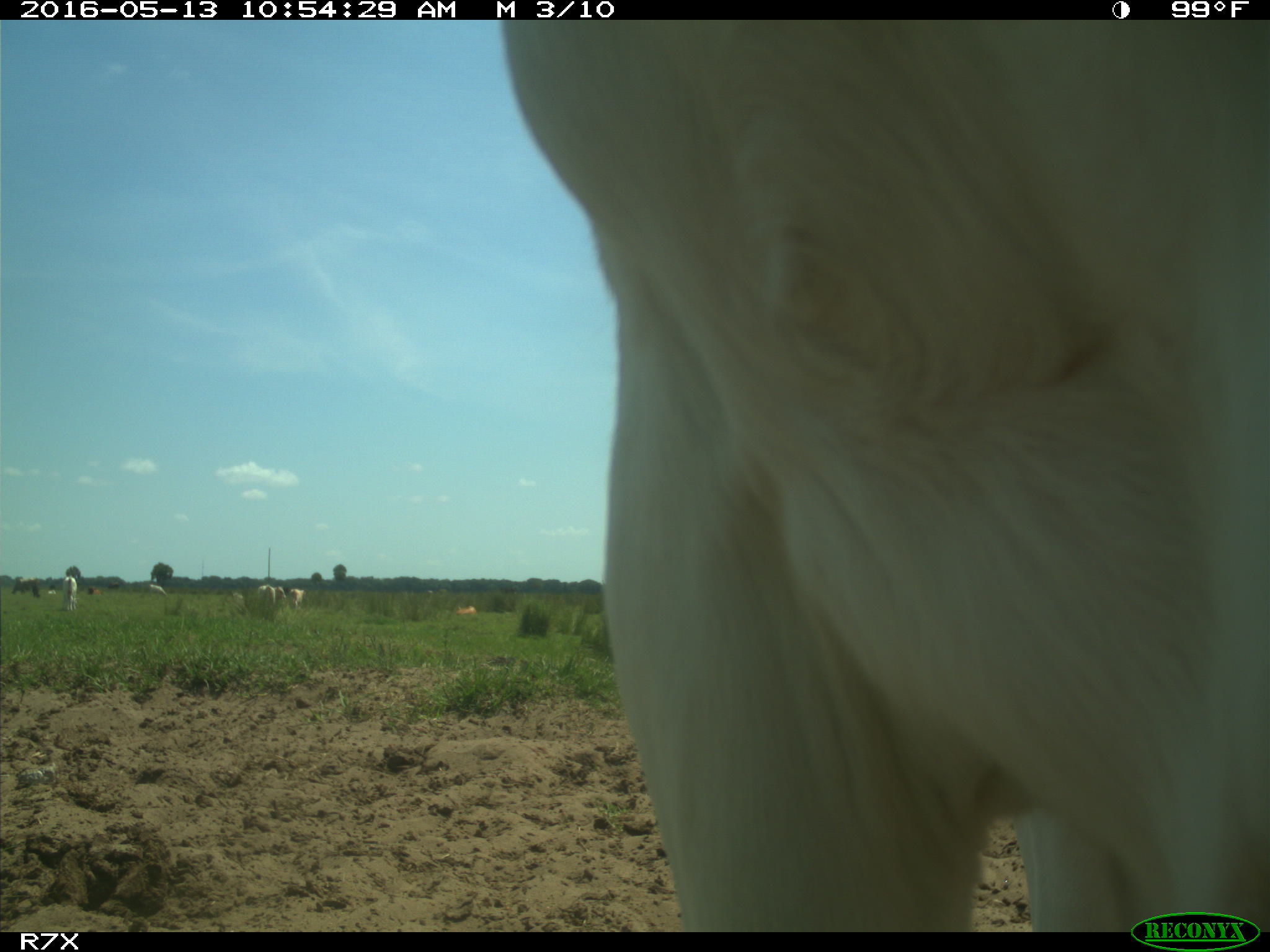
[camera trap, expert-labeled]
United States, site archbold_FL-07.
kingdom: Animalia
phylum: Chordata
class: Mammalia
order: Artiodactyla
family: Bovidae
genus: Bos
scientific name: Bos taurus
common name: domestic cow